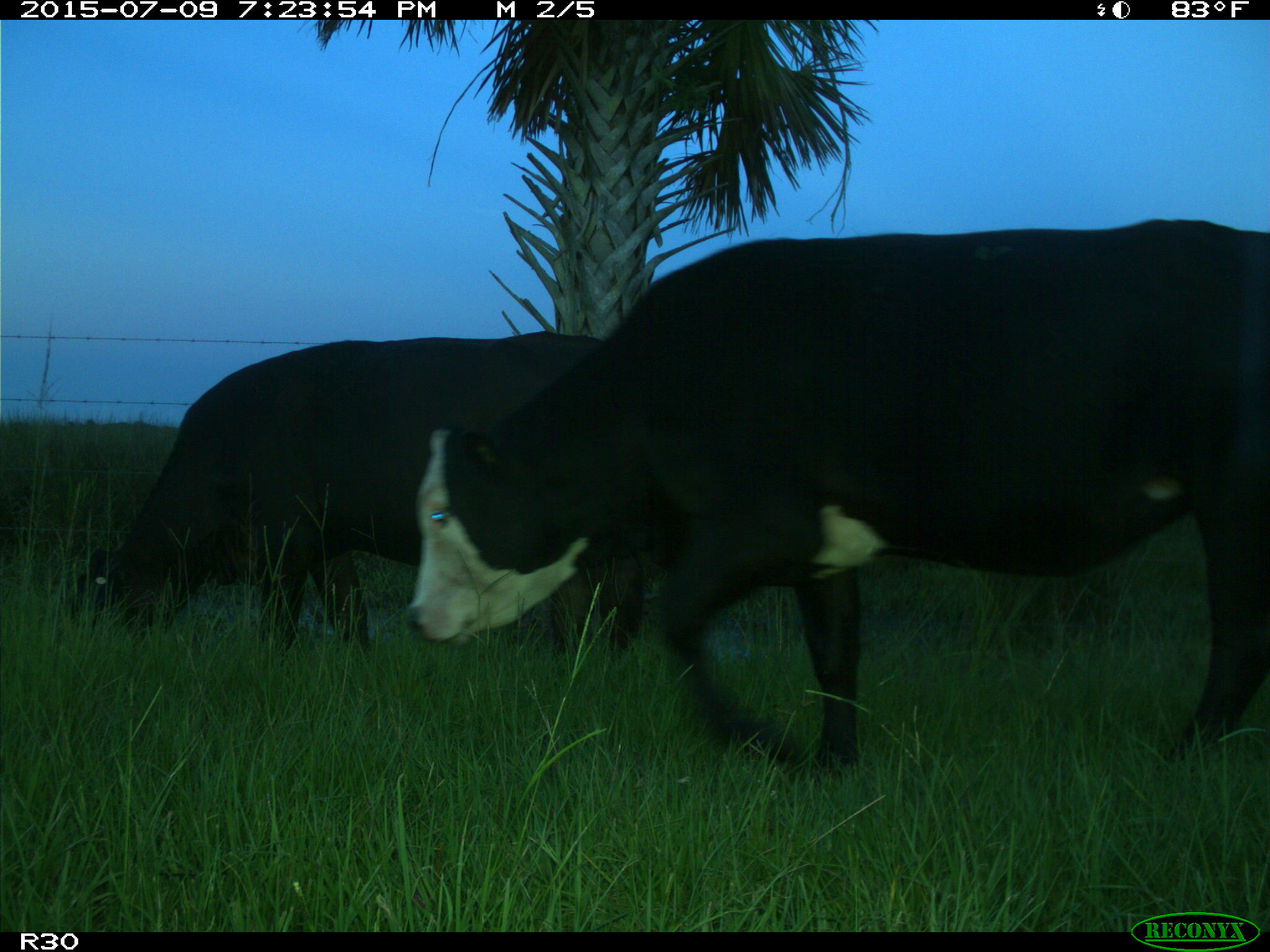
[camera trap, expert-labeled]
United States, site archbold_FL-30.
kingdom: Animalia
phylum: Chordata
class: Mammalia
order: Artiodactyla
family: Bovidae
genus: Bos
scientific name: Bos taurus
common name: domestic cow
Bos taurus (domestic cow).